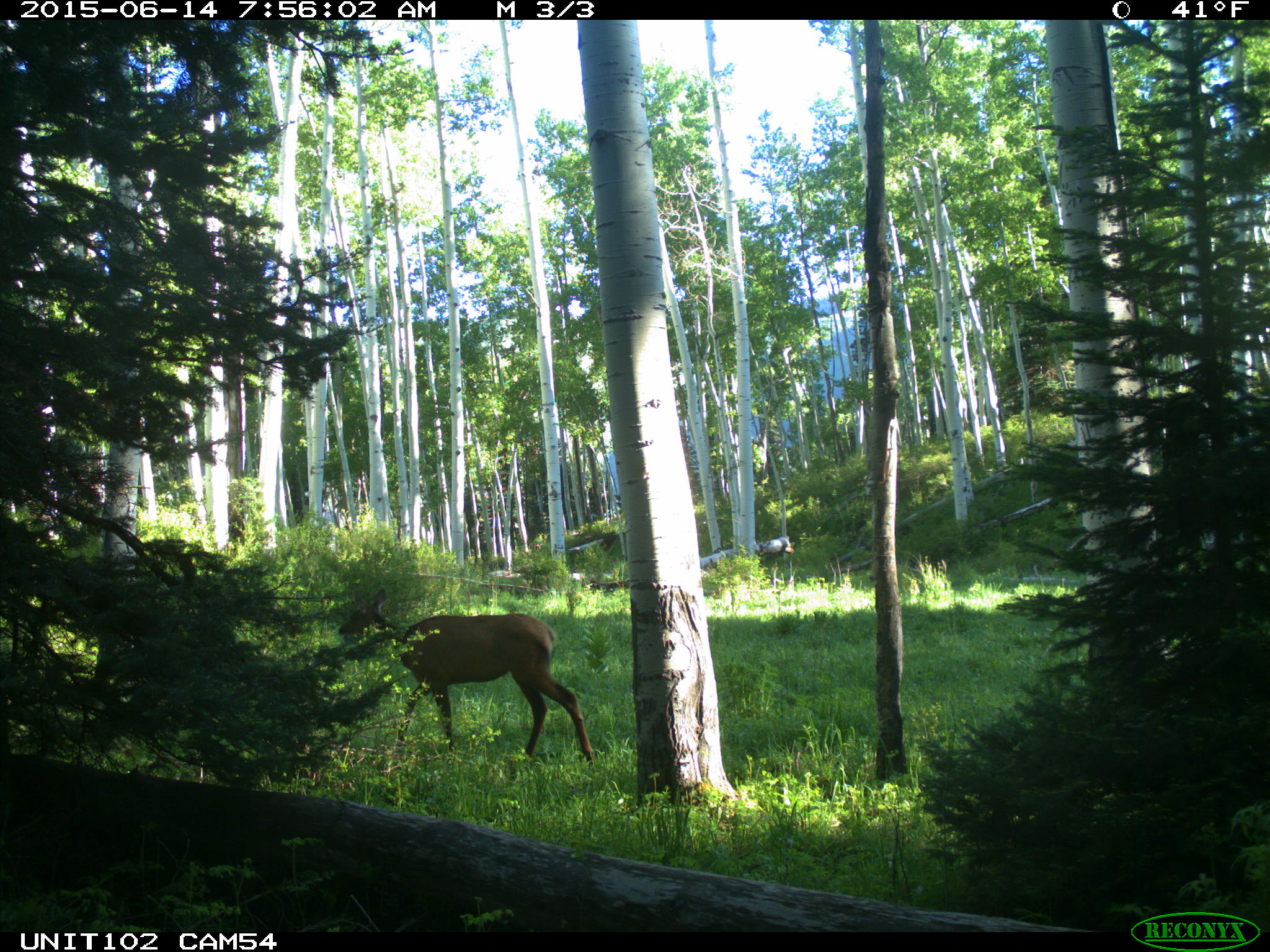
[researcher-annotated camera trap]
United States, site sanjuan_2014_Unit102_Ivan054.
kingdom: Animalia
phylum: Chordata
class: Mammalia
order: Artiodactyla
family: Cervidae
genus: Cervus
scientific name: Cervus elaphus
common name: red deer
Cervus elaphus (red deer).